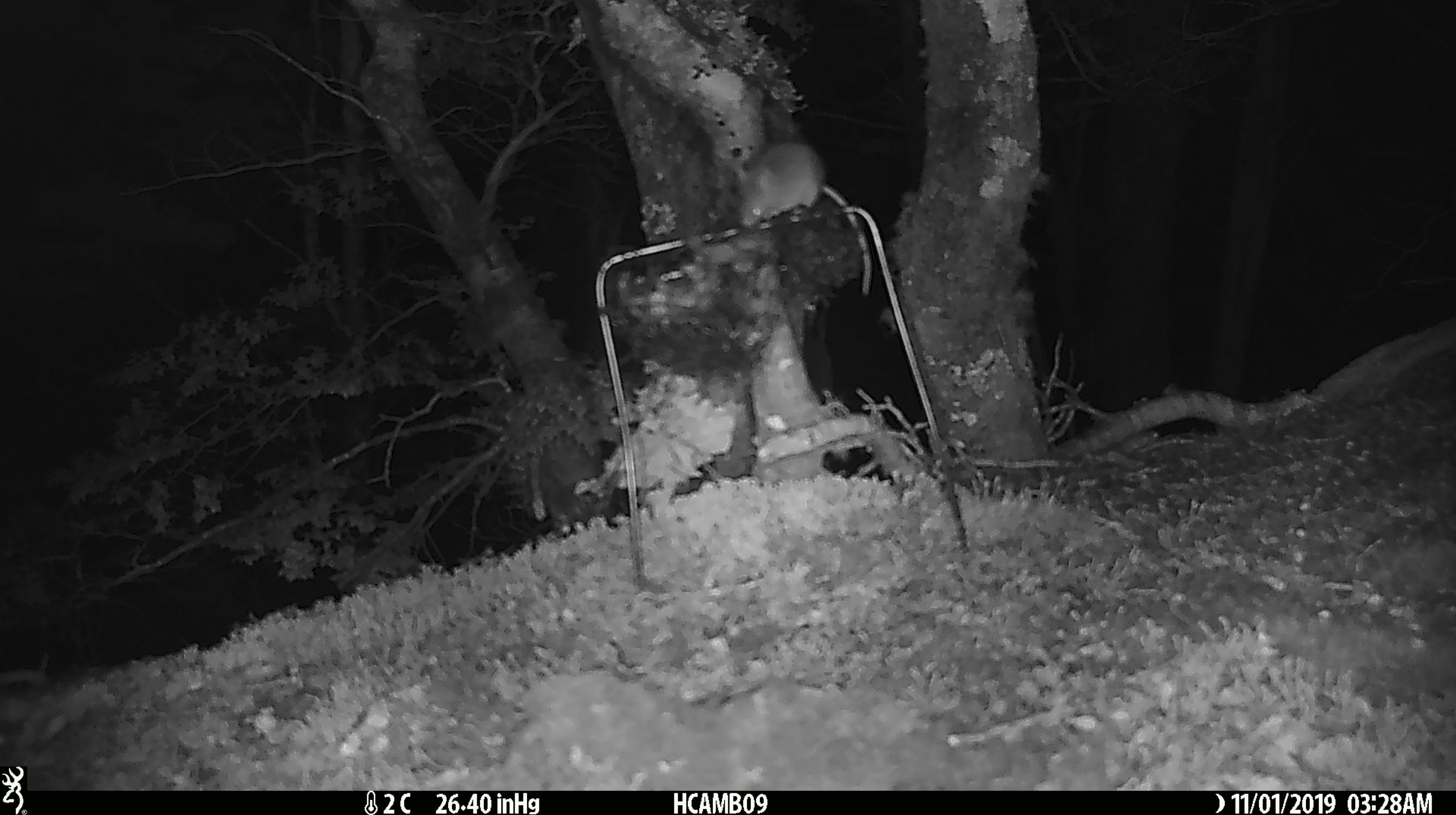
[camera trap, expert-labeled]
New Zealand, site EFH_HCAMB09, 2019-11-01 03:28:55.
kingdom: Animalia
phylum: Chordata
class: Mammalia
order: Rodentia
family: Muridae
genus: Mus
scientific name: Mus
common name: mouse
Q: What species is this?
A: Mouse (Mus).